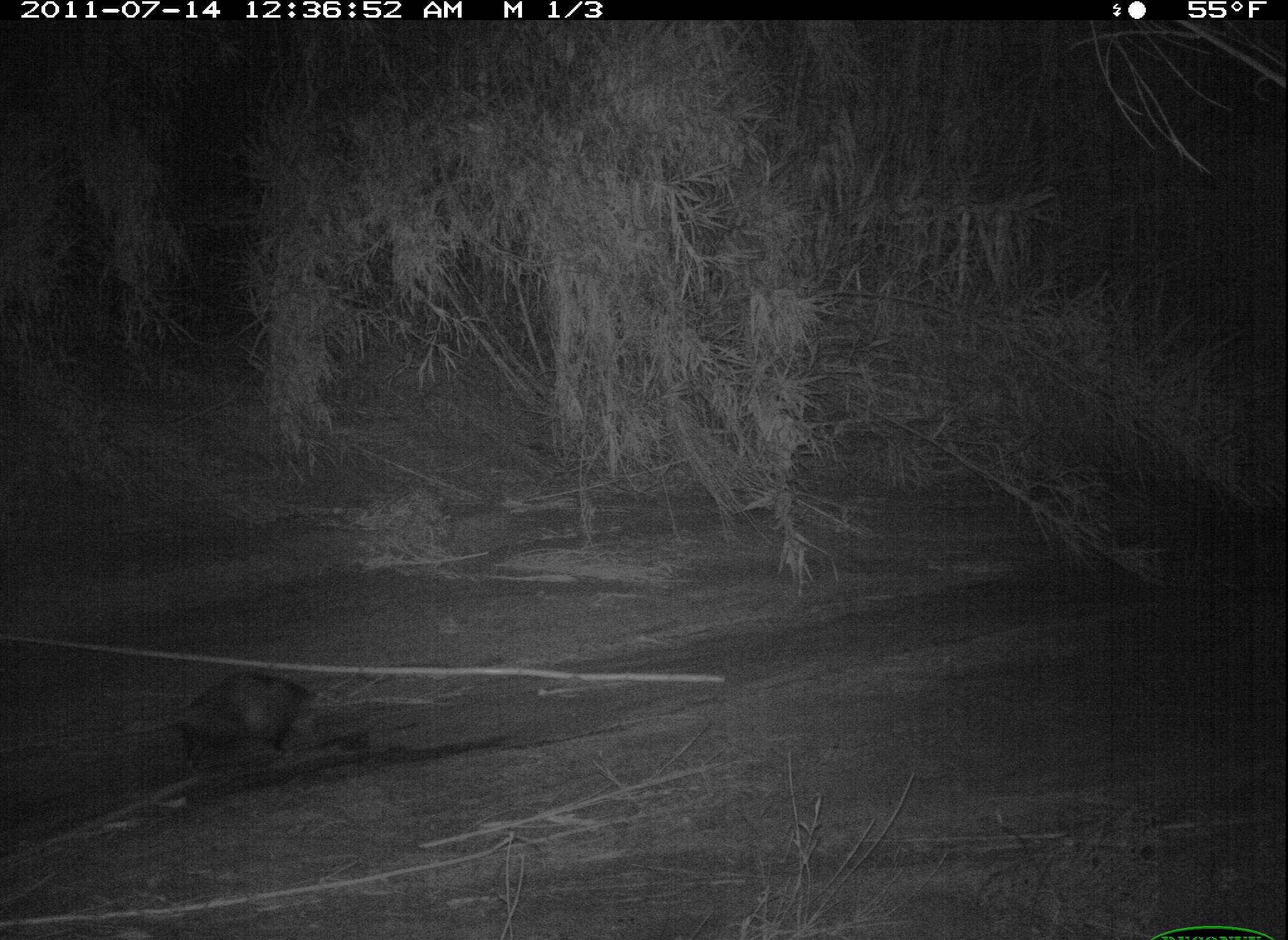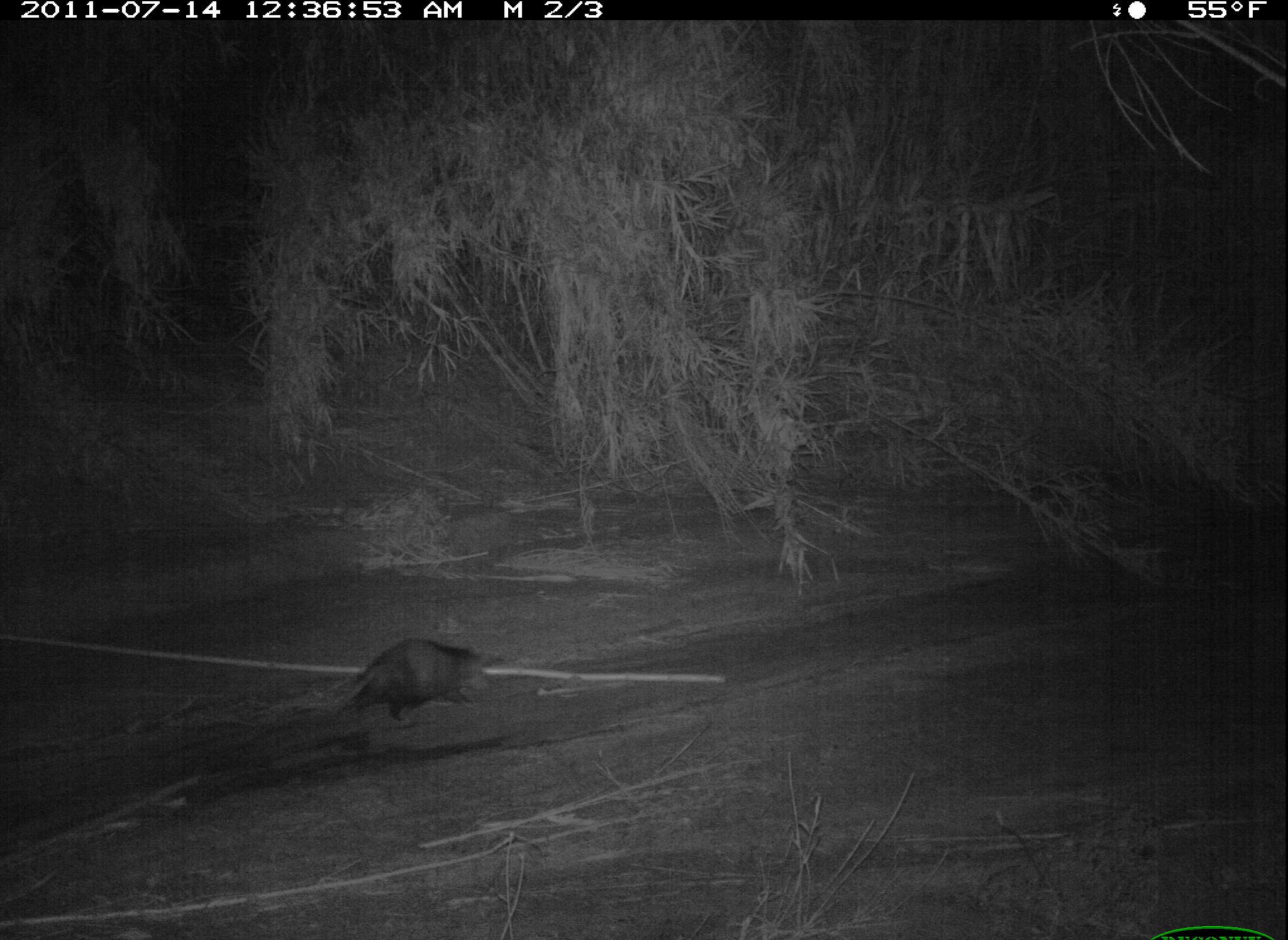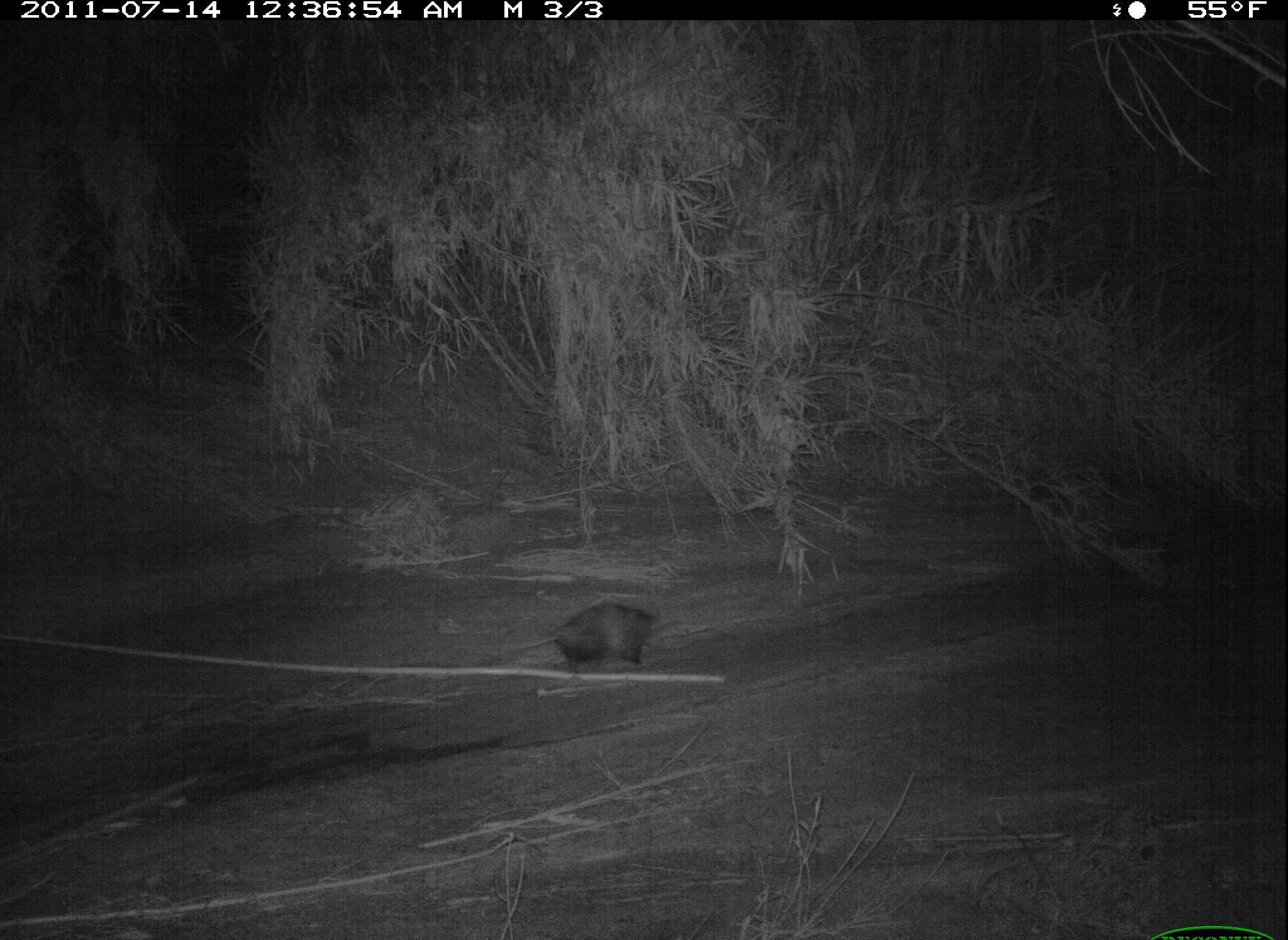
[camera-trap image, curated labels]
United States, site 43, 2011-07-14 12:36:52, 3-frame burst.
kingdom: Animalia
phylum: Chordata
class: Mammalia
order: Didelphimorphia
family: Didelphidae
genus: Didelphis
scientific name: Didelphis virginiana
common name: virginia opossum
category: opossum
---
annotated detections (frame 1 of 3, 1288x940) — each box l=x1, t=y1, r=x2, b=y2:
opossum: l=95, t=665, r=330, b=767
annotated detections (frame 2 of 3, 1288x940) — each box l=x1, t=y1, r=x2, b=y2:
opossum: l=304, t=610, r=517, b=738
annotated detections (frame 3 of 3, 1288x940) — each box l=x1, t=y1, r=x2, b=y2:
opossum: l=507, t=594, r=675, b=681